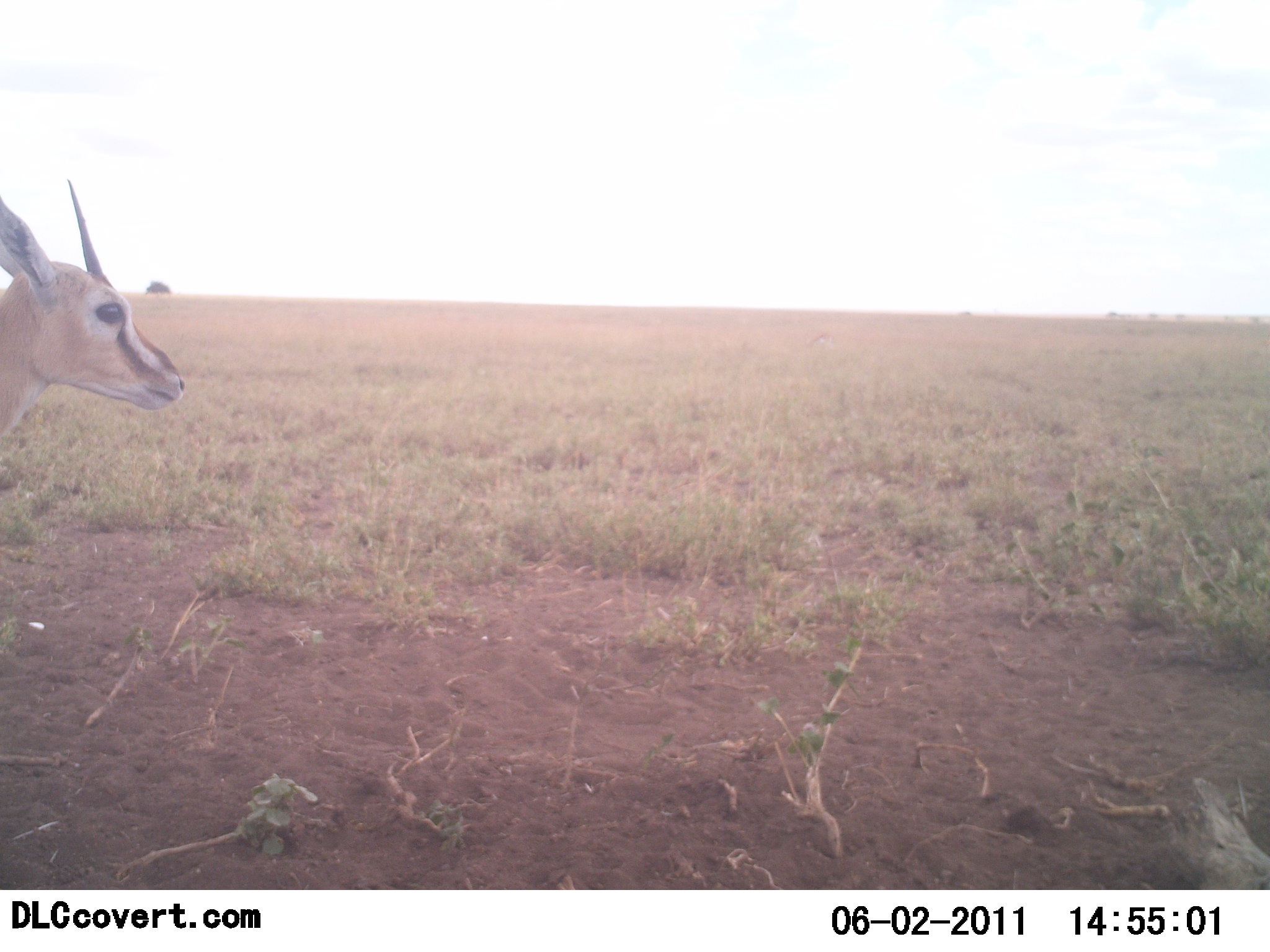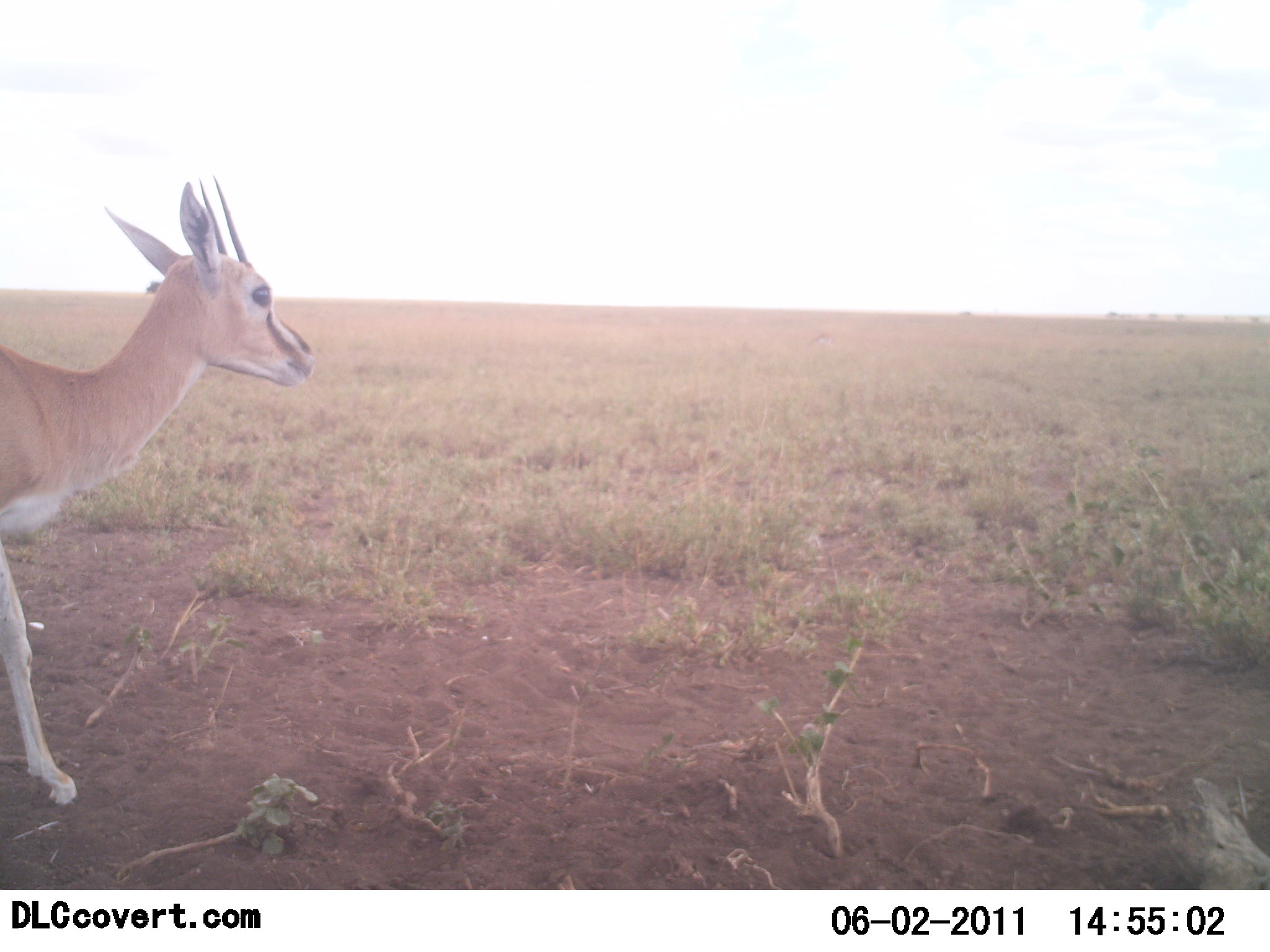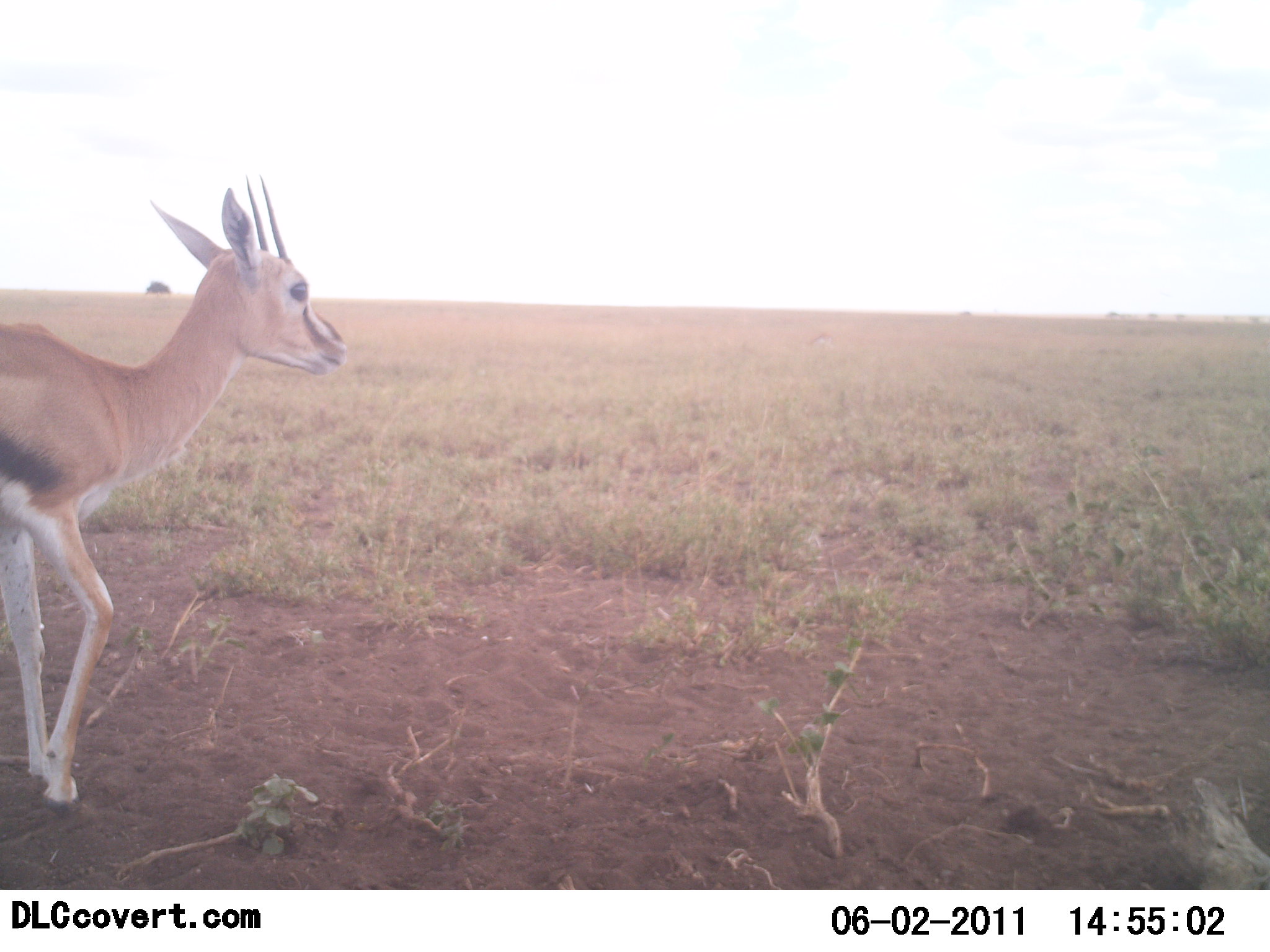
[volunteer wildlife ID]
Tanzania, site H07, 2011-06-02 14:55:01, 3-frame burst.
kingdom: Animalia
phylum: Chordata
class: Mammalia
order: Artiodactyla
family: Bovidae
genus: Eudorcas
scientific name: Eudorcas thomsonii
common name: thomson's gazelle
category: gazellethomsons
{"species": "gazellethomsons (thomson's gazelle) (Eudorcas thomsonii)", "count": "1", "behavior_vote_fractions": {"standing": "9%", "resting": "0%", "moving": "91%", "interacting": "0%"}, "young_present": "9%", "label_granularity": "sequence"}